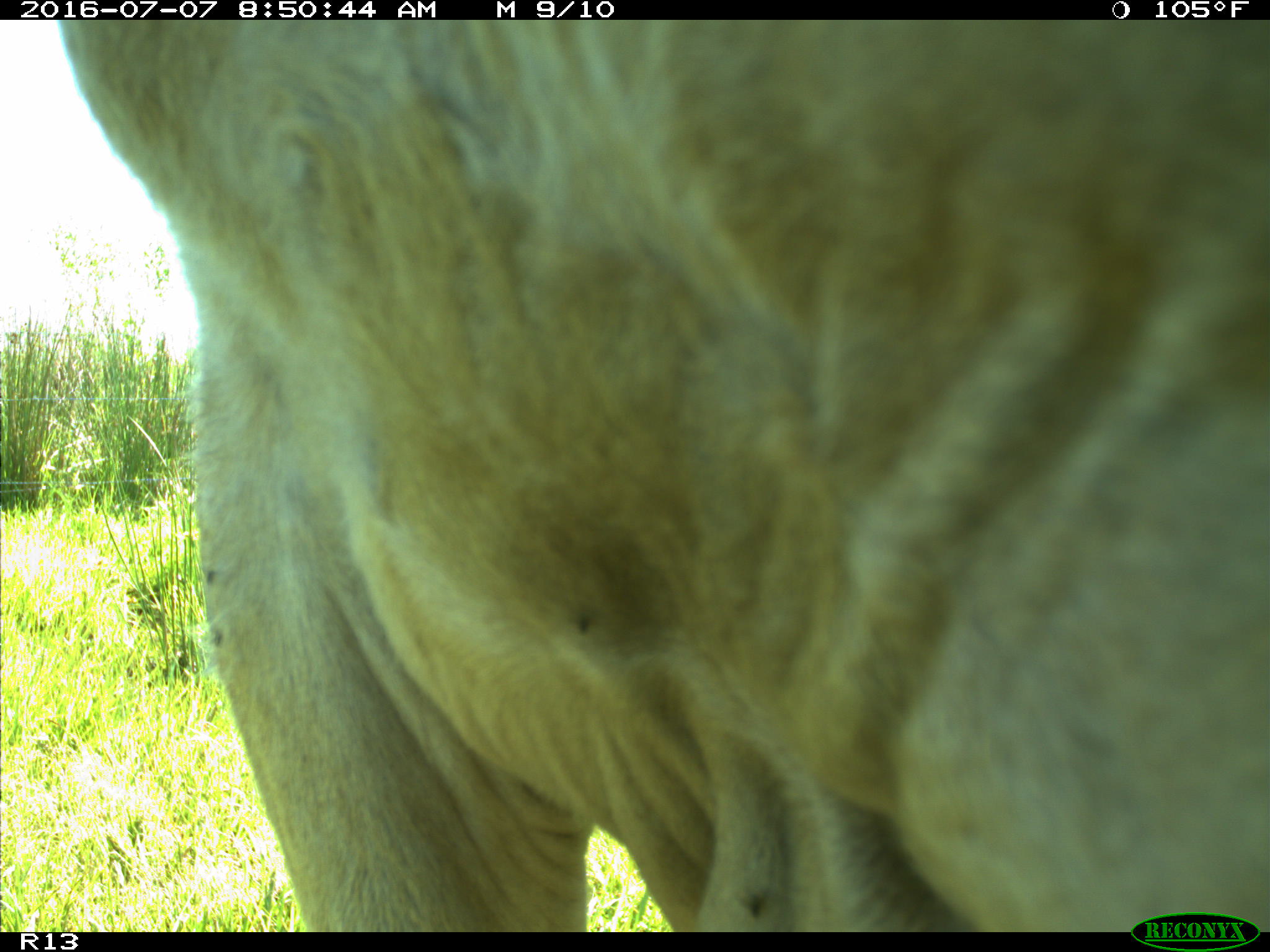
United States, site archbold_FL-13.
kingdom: Animalia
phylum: Chordata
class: Mammalia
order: Artiodactyla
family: Bovidae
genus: Bos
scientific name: Bos taurus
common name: domestic cow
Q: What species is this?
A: Bos taurus (domestic cow).